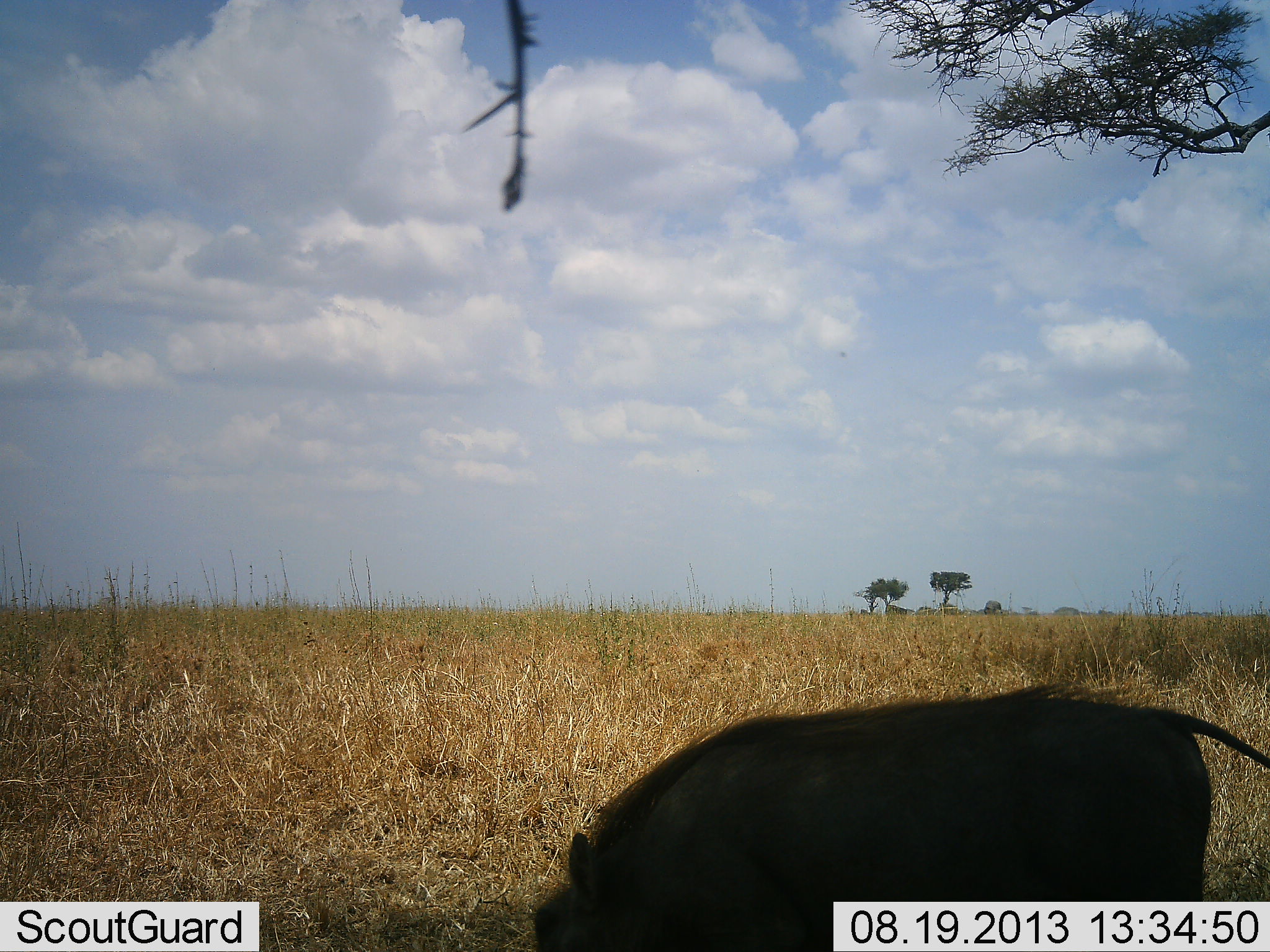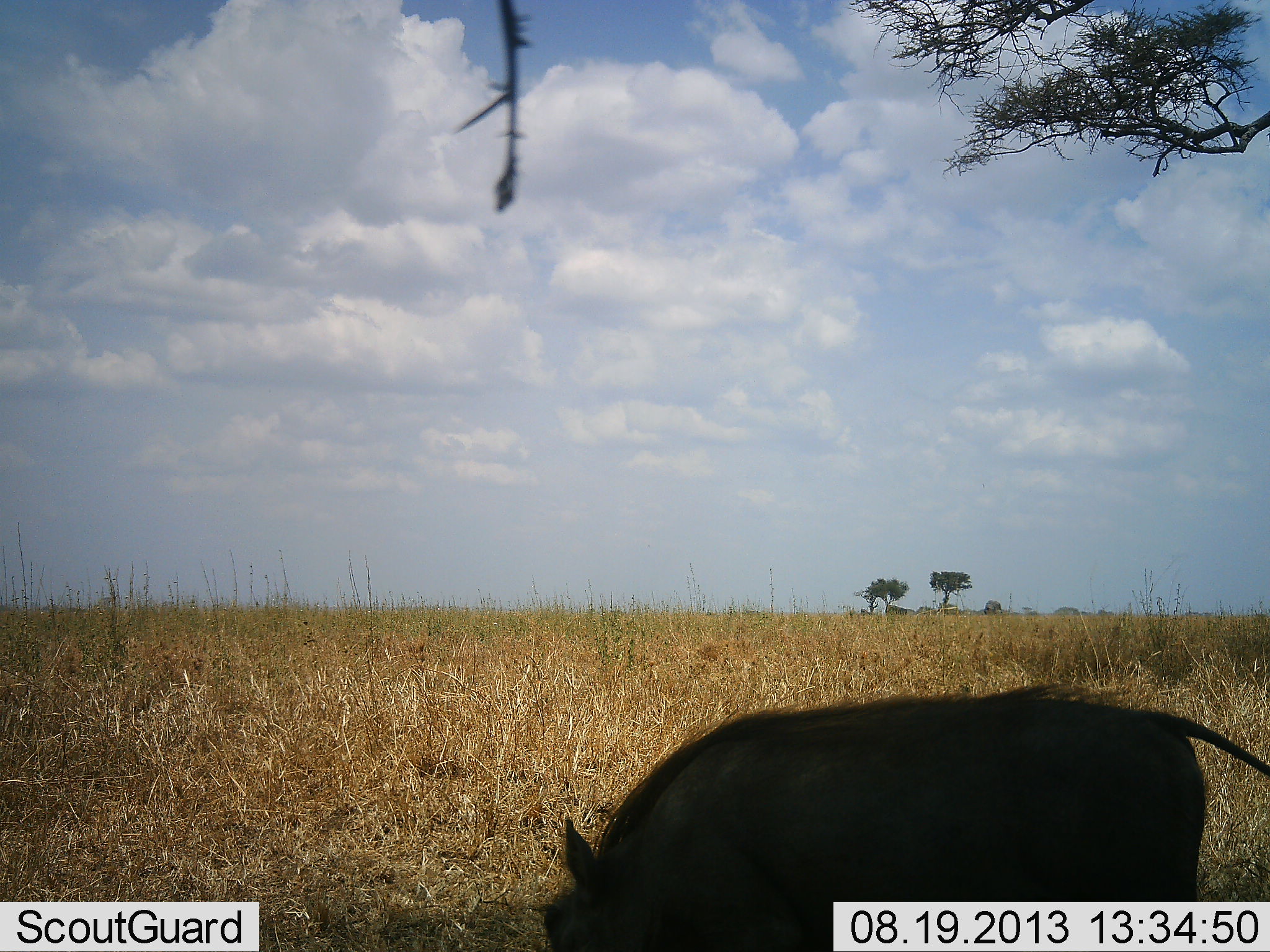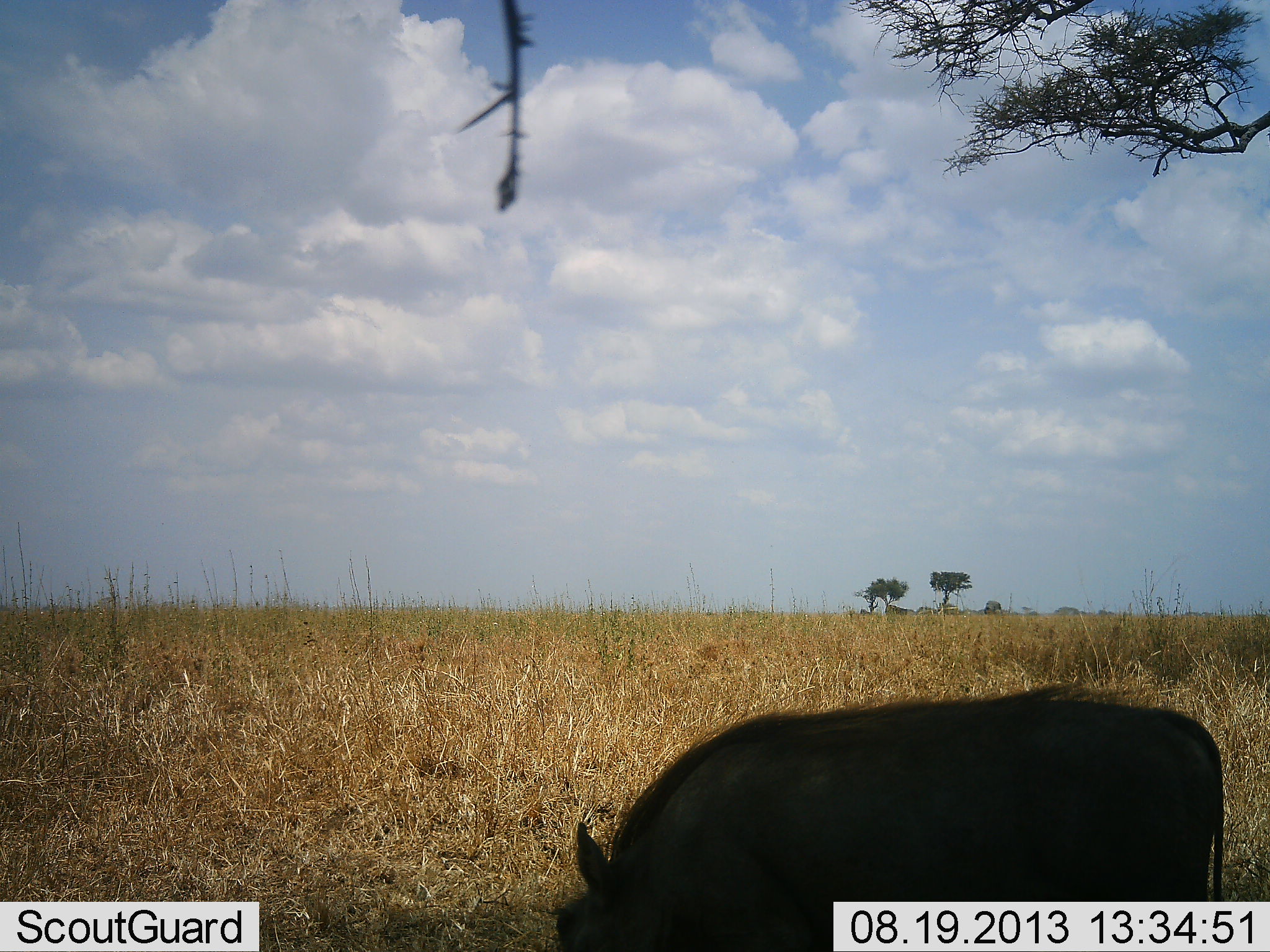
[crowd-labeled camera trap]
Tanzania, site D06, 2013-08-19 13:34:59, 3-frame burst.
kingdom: Animalia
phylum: Chordata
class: Mammalia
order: Artiodactyla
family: Suidae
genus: Phacochoerus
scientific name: Phacochoerus africanus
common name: warthog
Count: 1.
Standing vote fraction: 10%.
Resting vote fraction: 0%.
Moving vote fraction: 0%.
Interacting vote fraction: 0%.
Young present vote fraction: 0%.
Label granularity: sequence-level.